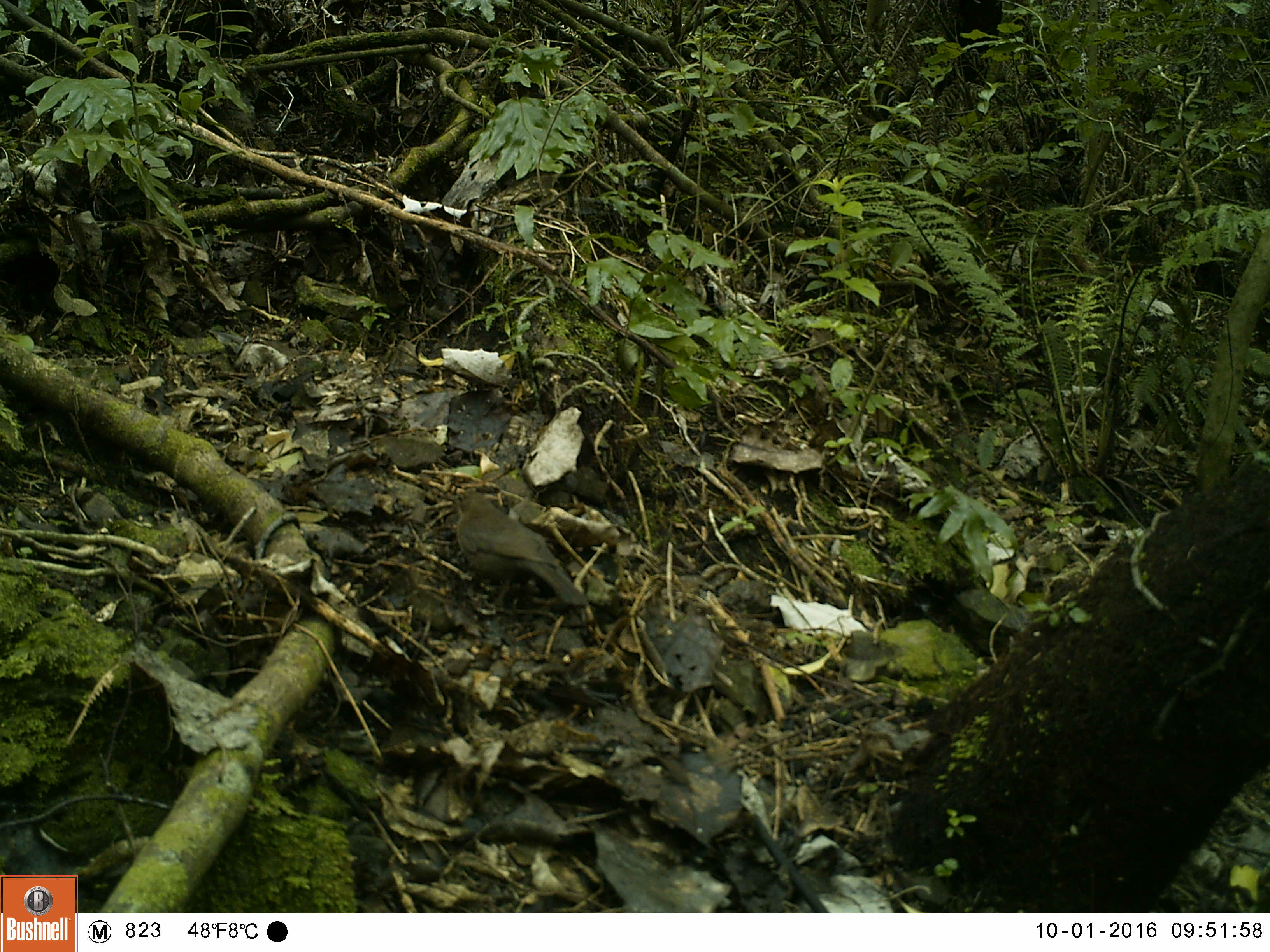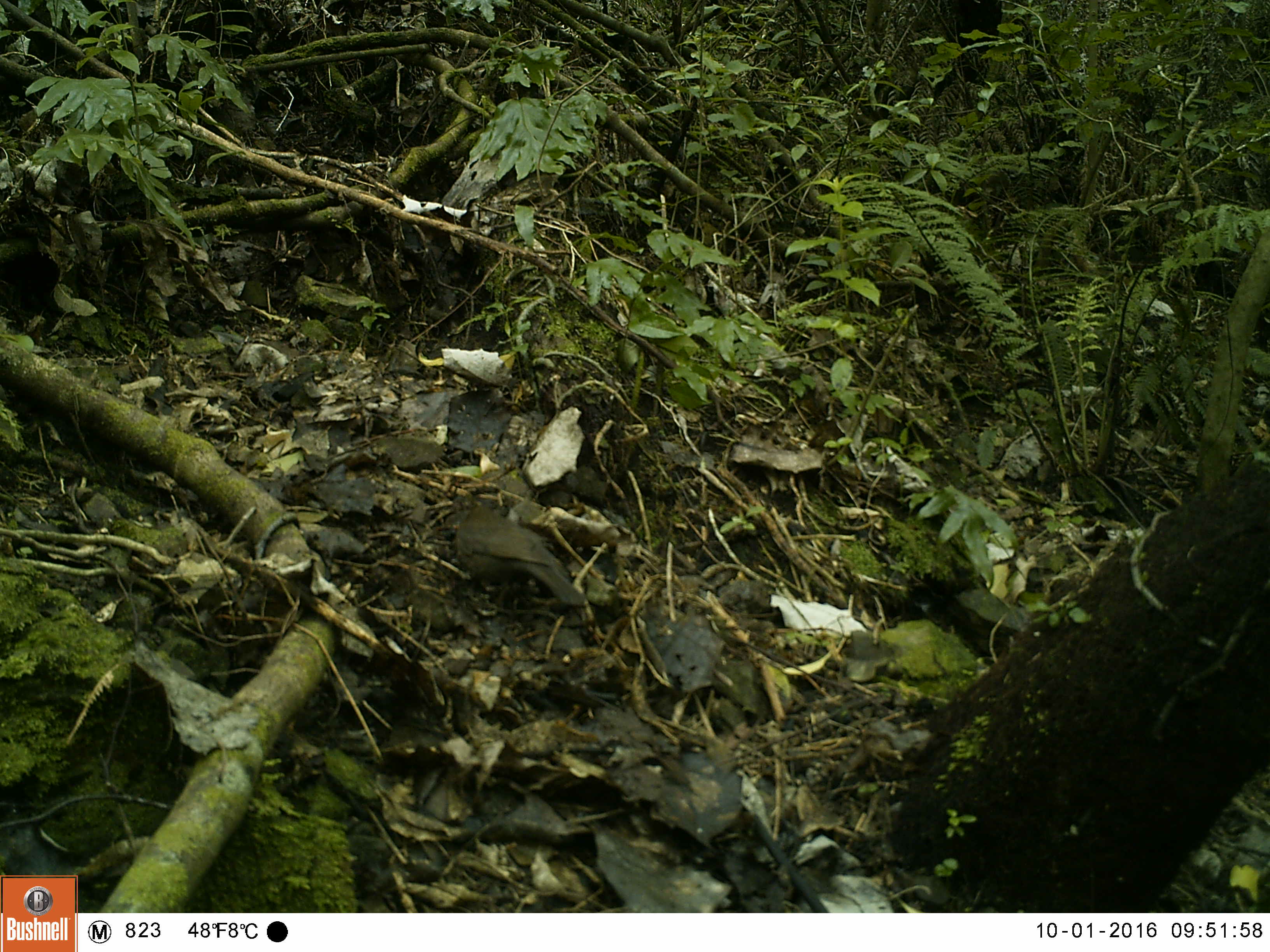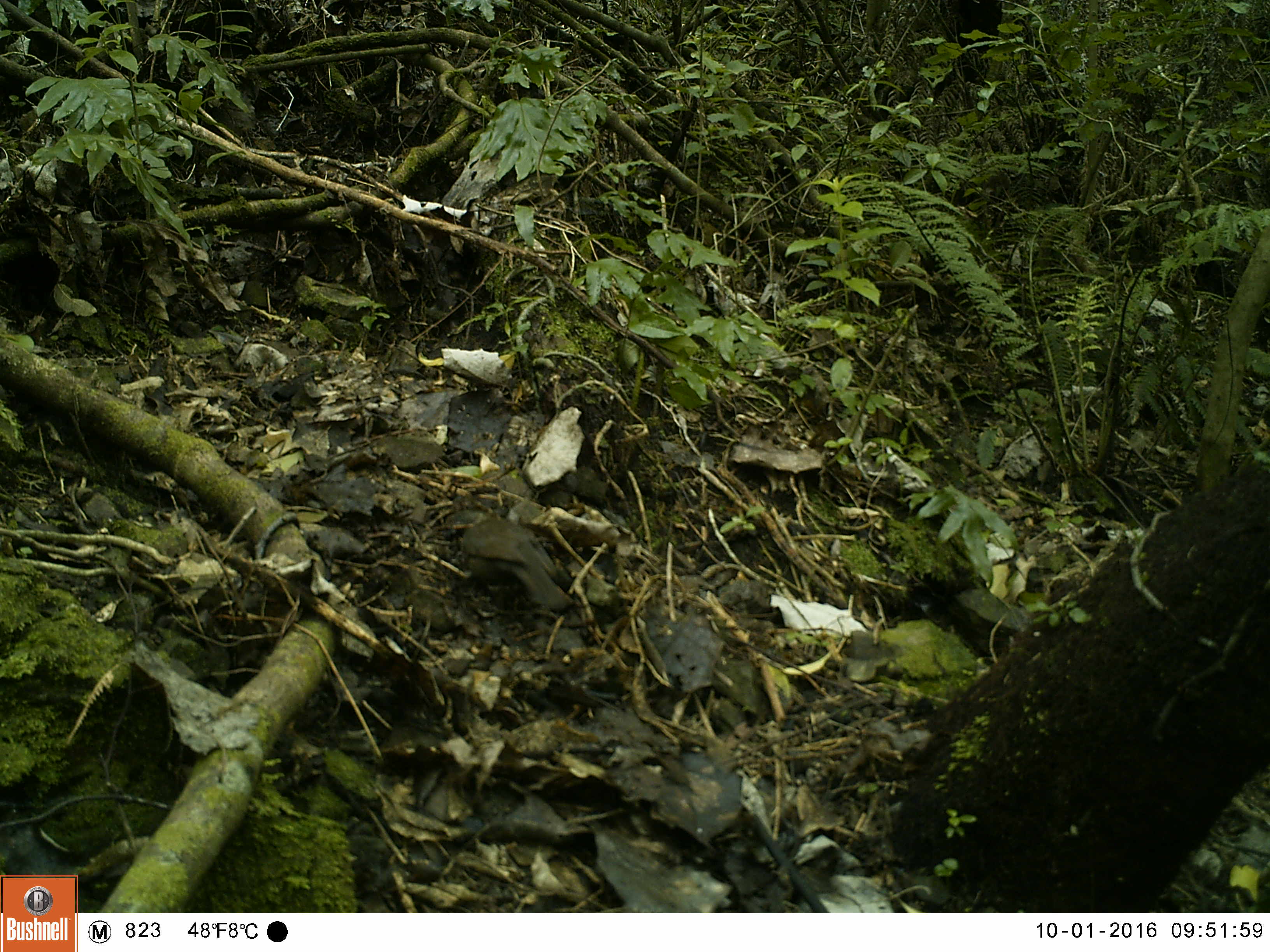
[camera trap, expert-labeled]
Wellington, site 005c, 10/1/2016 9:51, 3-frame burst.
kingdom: Animalia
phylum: Chordata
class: Aves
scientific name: Aves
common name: bird